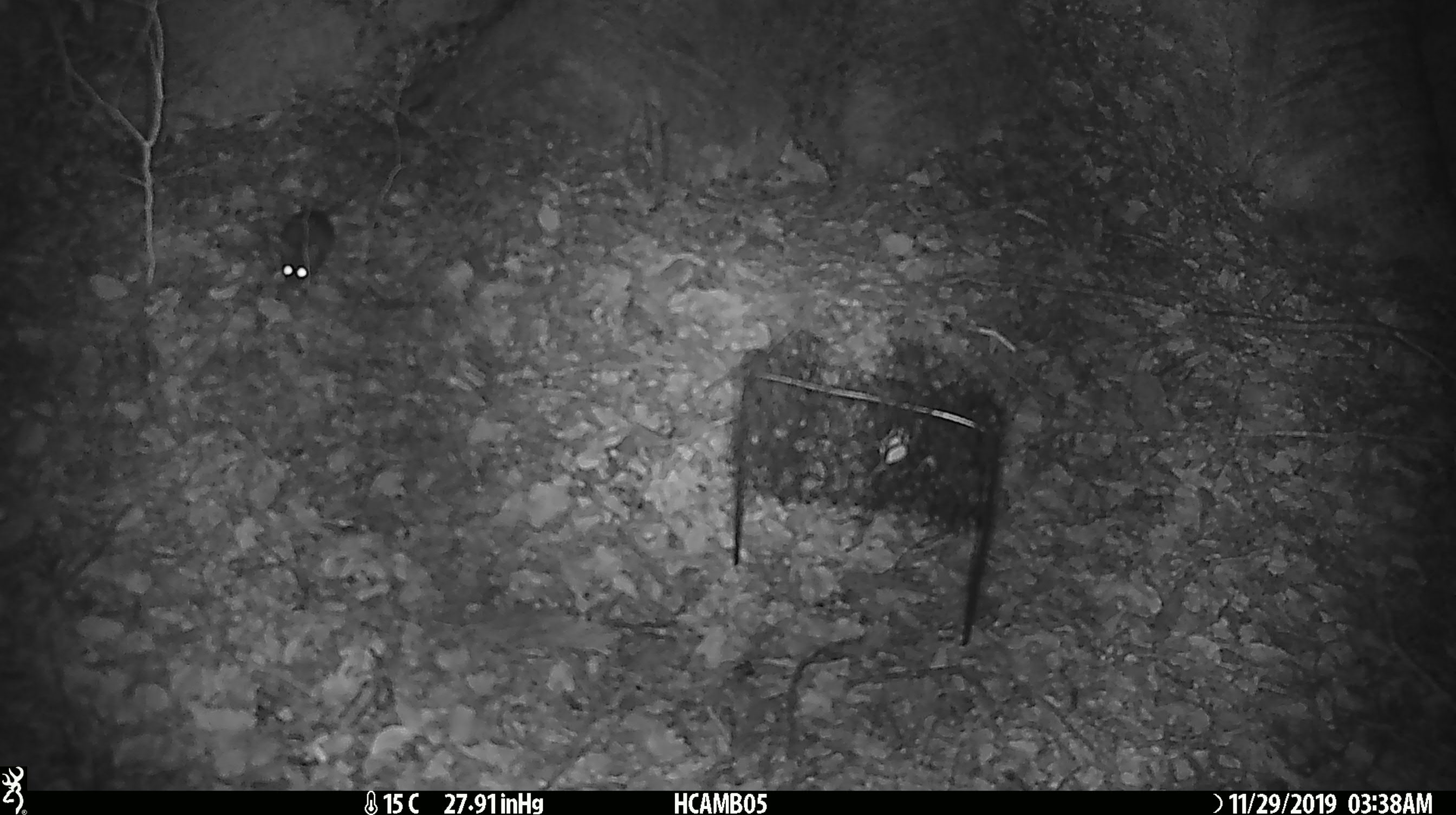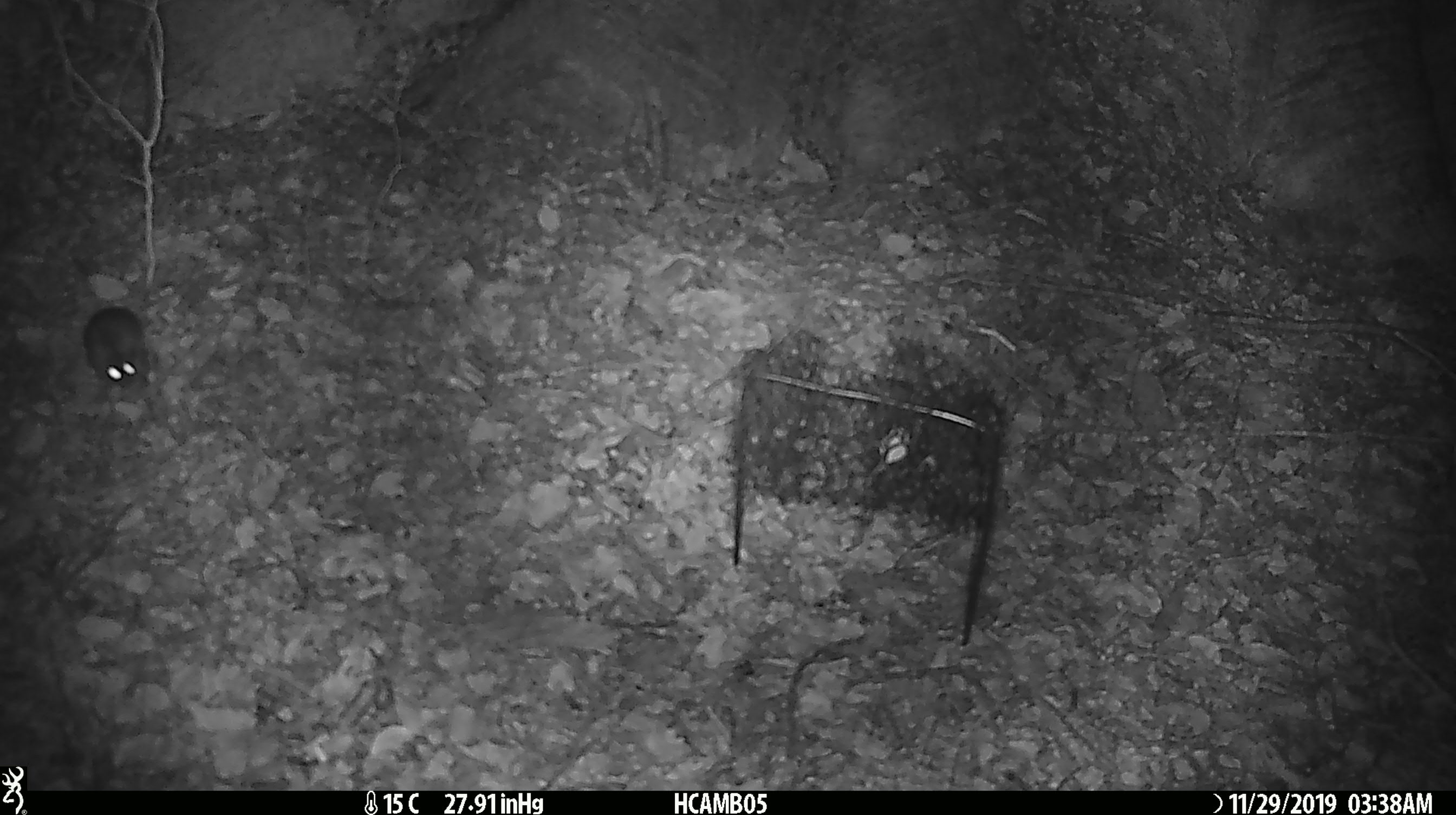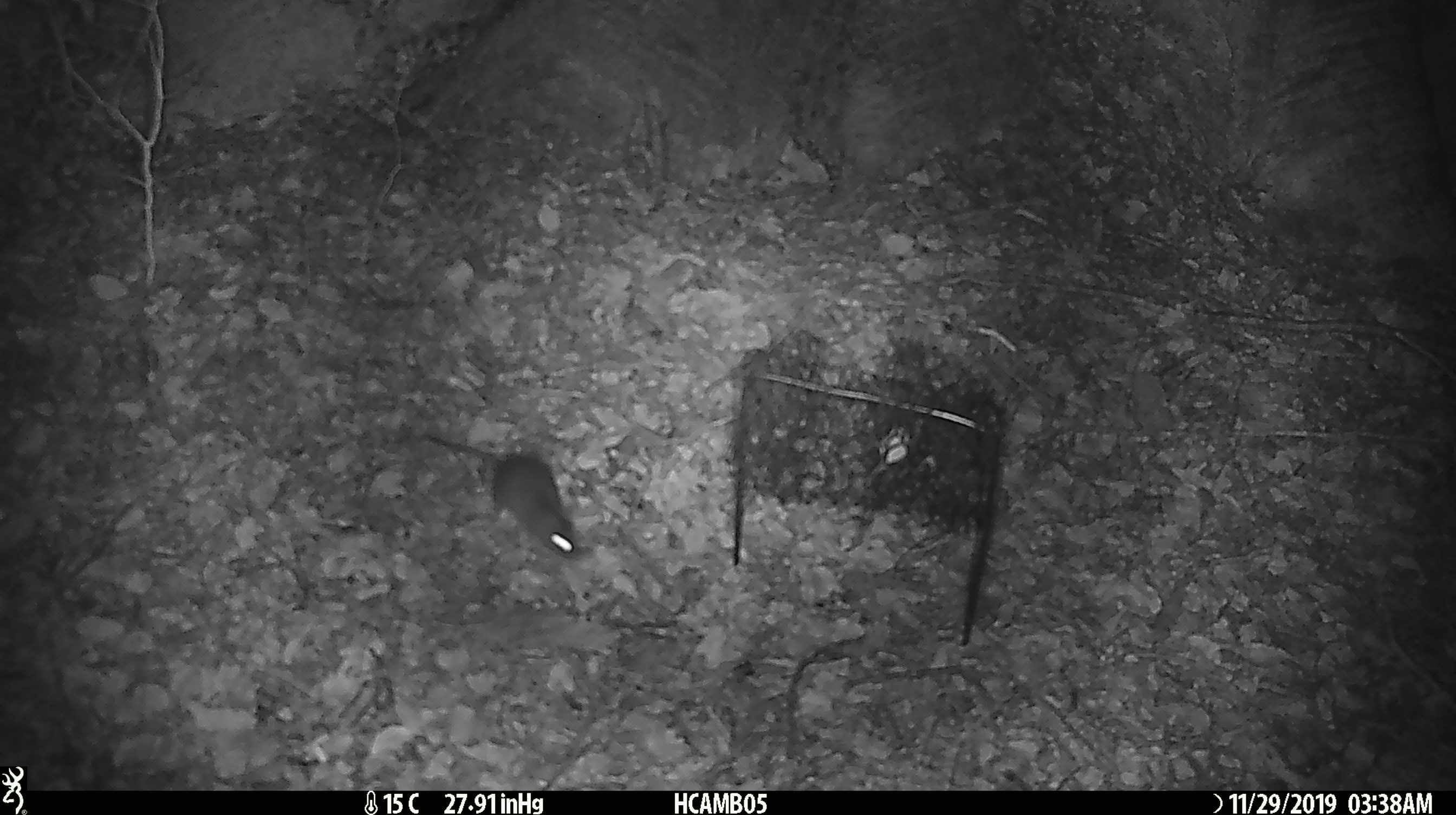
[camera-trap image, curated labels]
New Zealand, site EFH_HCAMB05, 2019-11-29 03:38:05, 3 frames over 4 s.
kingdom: Animalia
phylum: Chordata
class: Mammalia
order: Rodentia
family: Muridae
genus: Mus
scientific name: Mus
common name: mouse